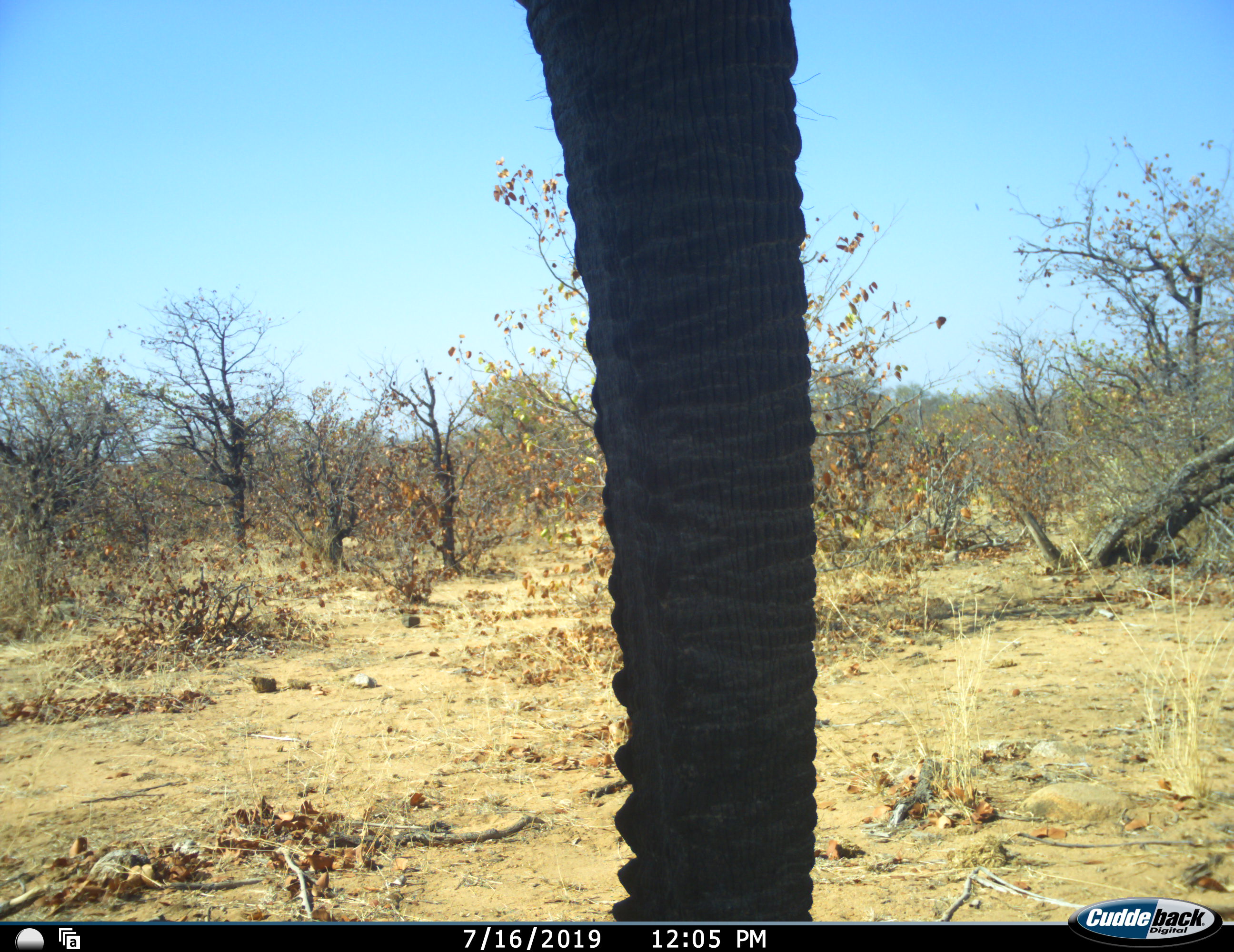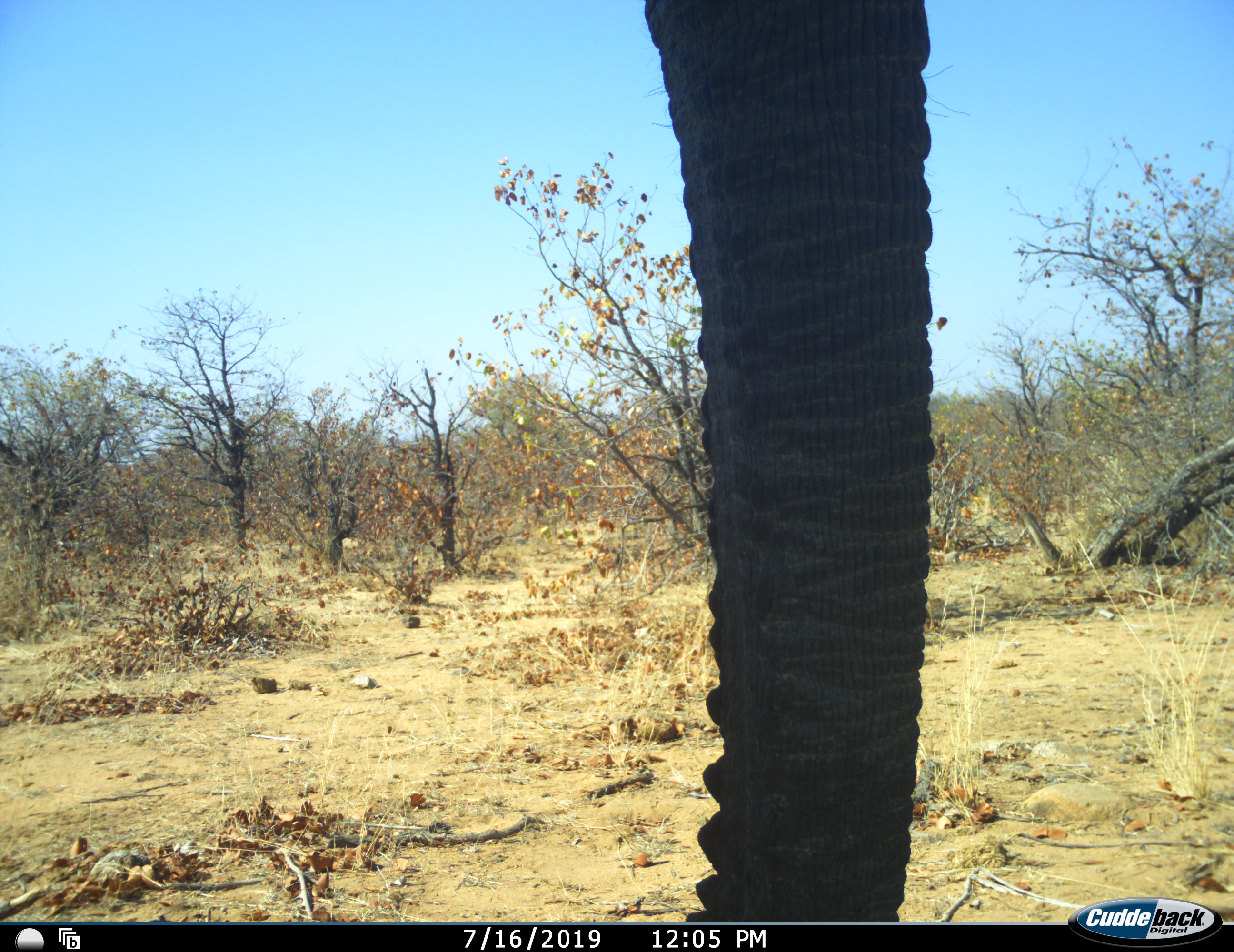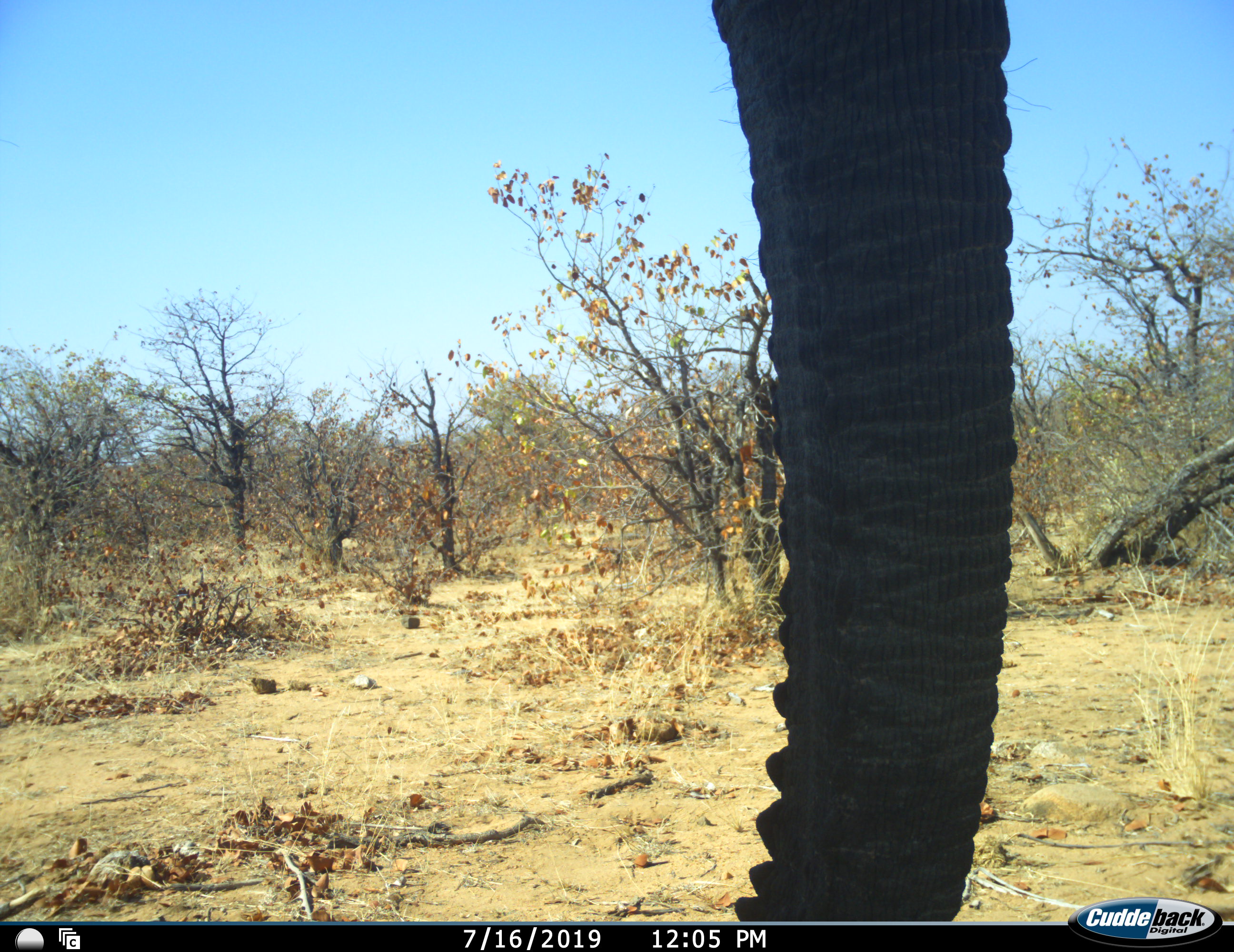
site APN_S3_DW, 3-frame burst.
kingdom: Animalia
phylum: Chordata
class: Mammalia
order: Proboscidea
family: Elephantidae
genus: Loxodonta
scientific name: Loxodonta africana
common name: african bush elephant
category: elephant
Elephant (african bush elephant) (Loxodonta africana), count 1. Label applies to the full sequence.